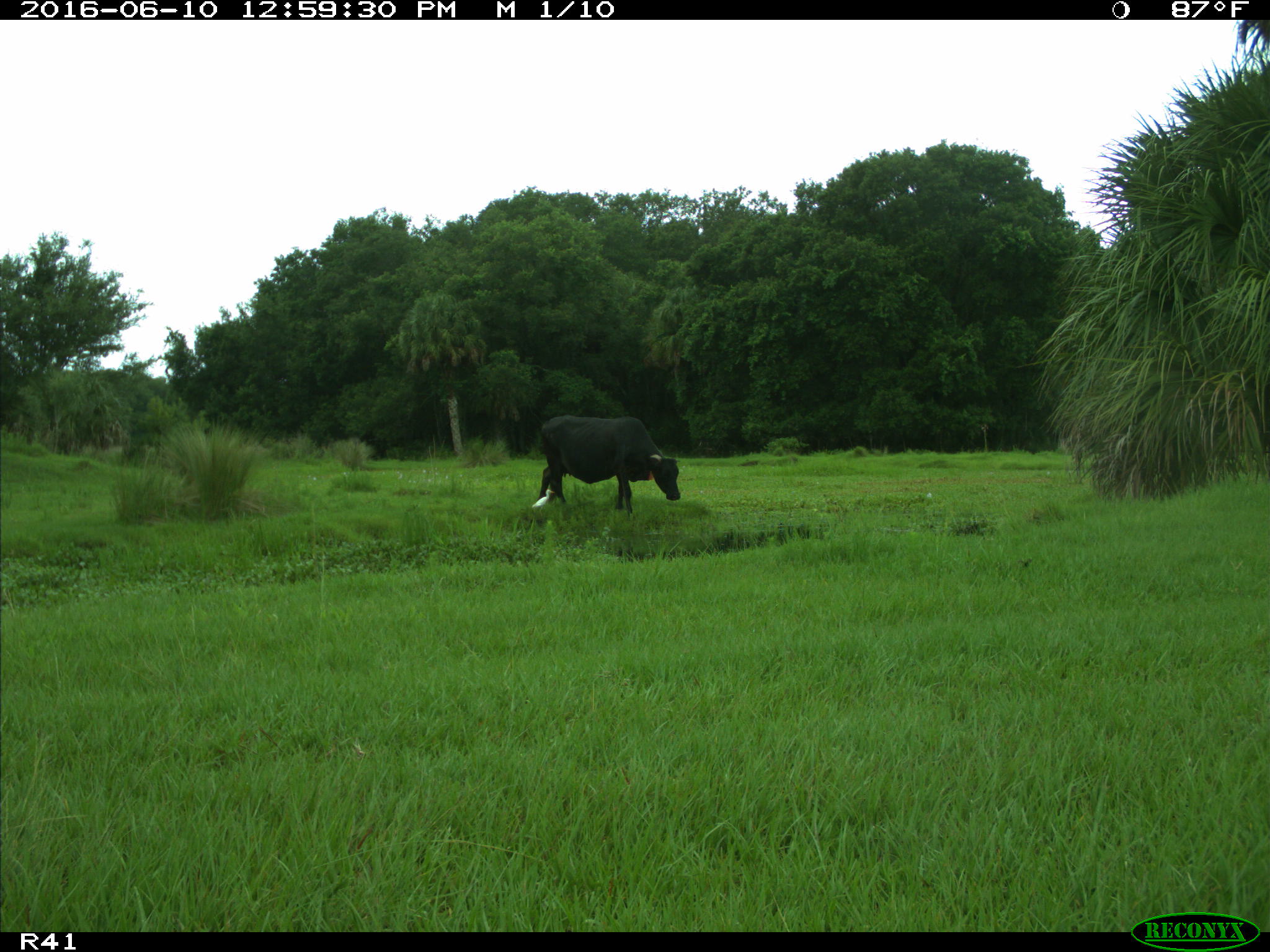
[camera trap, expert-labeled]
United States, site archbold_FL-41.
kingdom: Animalia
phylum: Chordata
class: Mammalia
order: Artiodactyla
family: Bovidae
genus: Bos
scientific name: Bos taurus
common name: domestic cow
Bos taurus (domestic cow).